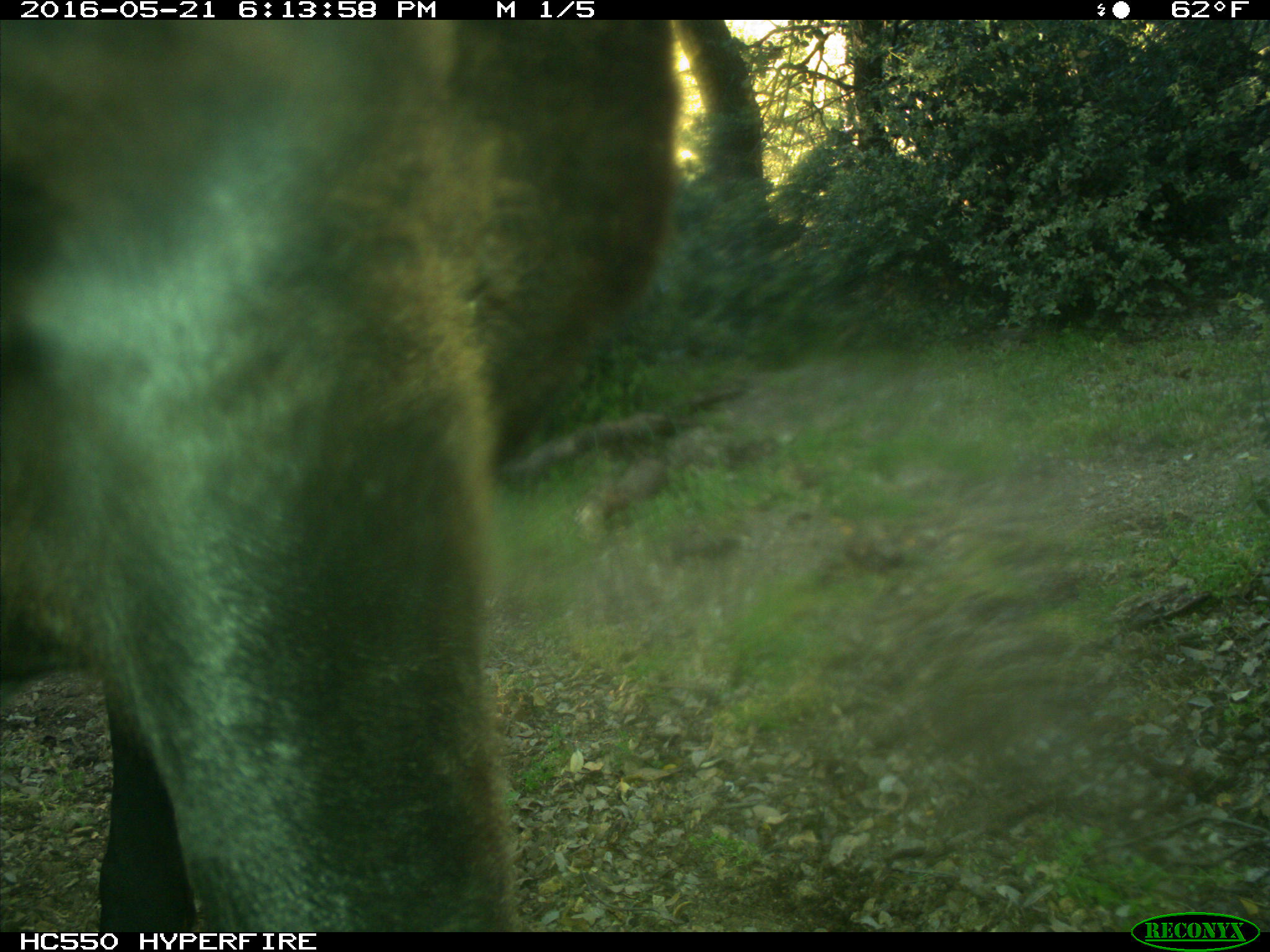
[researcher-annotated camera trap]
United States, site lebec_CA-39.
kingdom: Animalia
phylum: Chordata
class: Mammalia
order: Artiodactyla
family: Bovidae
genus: Bos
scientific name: Bos taurus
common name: domestic cow